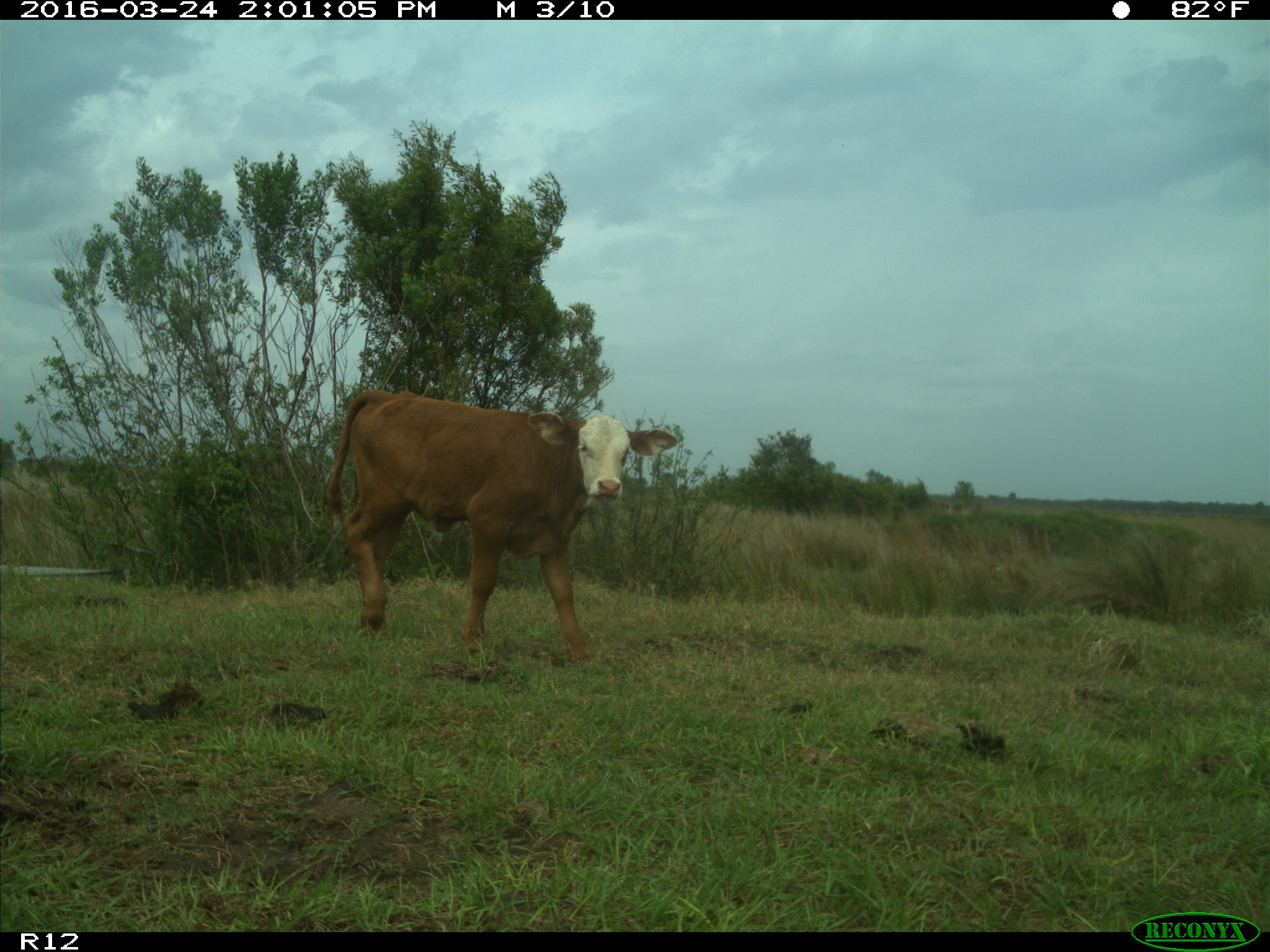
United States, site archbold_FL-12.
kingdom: Animalia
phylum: Chordata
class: Mammalia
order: Artiodactyla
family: Bovidae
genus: Bos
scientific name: Bos taurus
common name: domestic cow